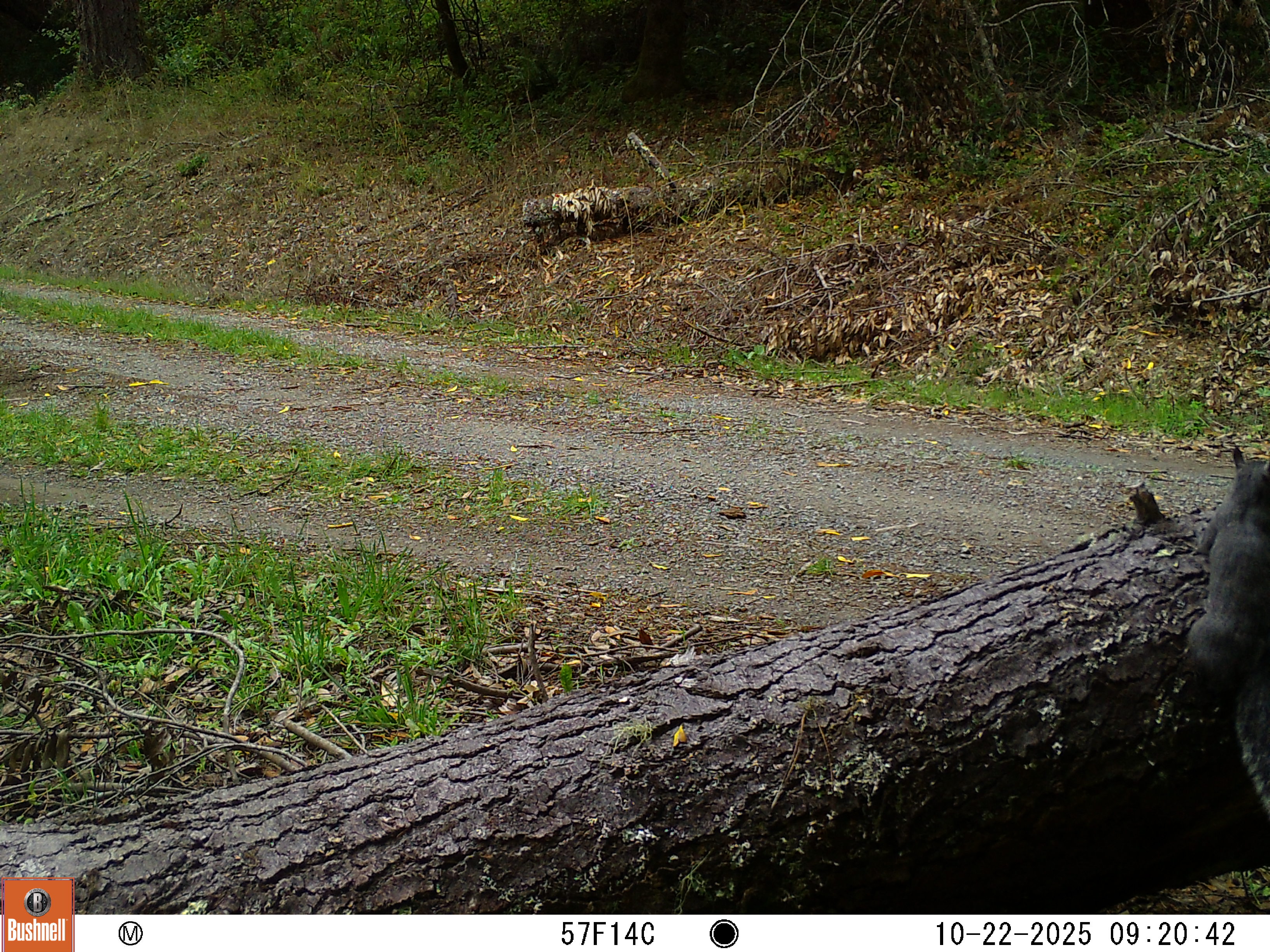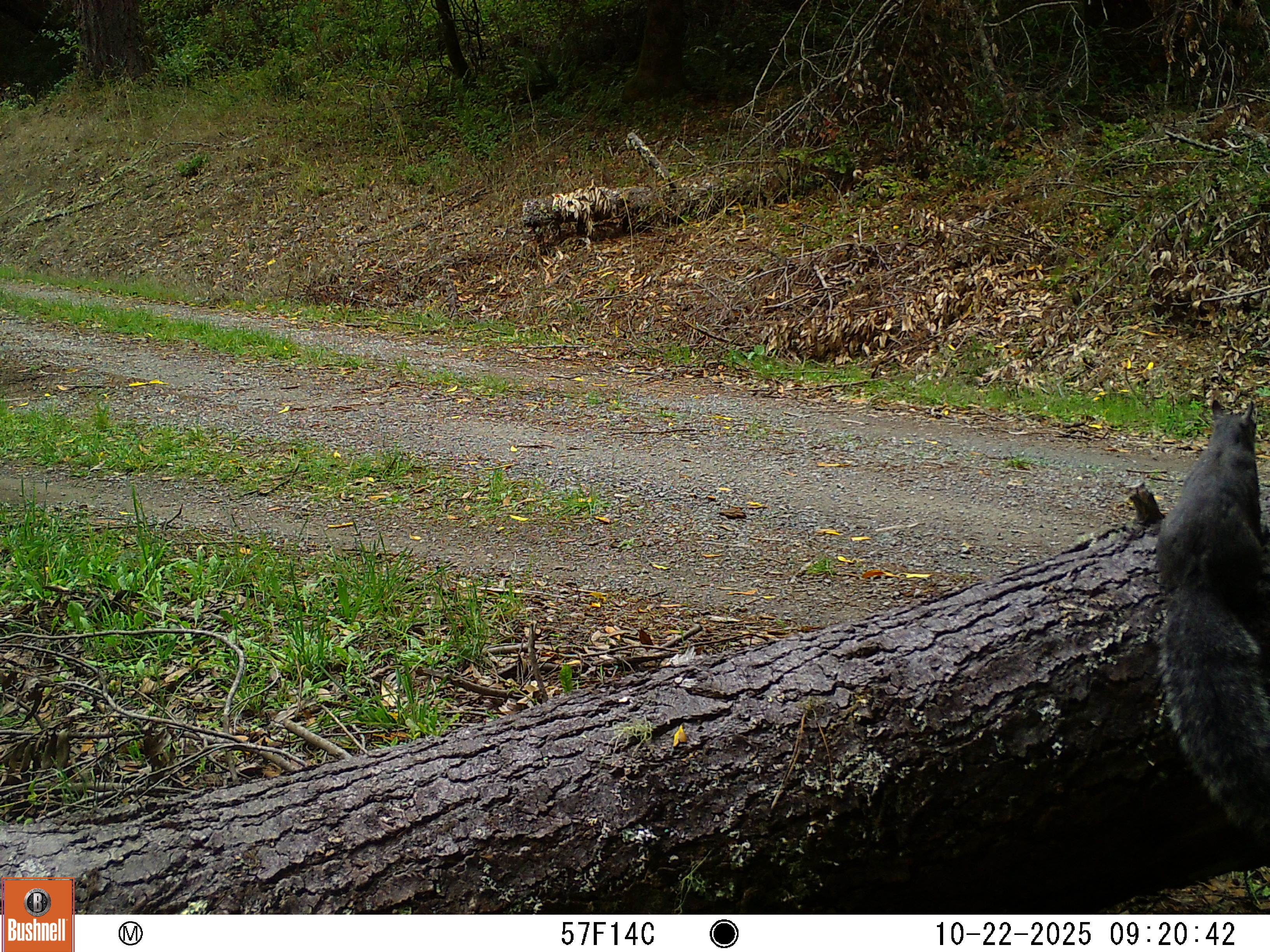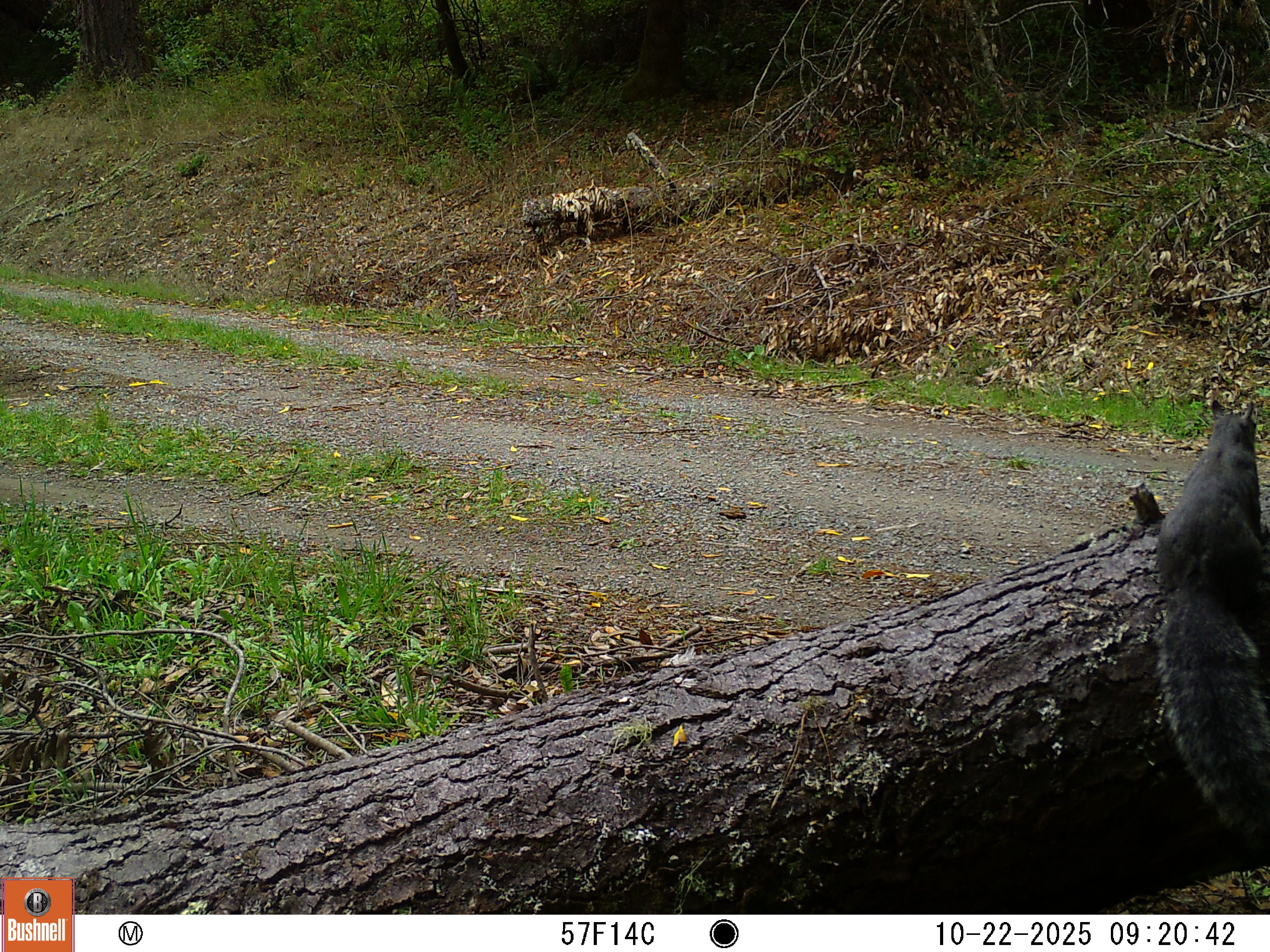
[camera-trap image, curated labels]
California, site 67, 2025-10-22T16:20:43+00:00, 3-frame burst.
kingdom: Animalia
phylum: Chordata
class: Mammalia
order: Rodentia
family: Sciuridae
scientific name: Sciuridae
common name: squirrel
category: unknown squirrel